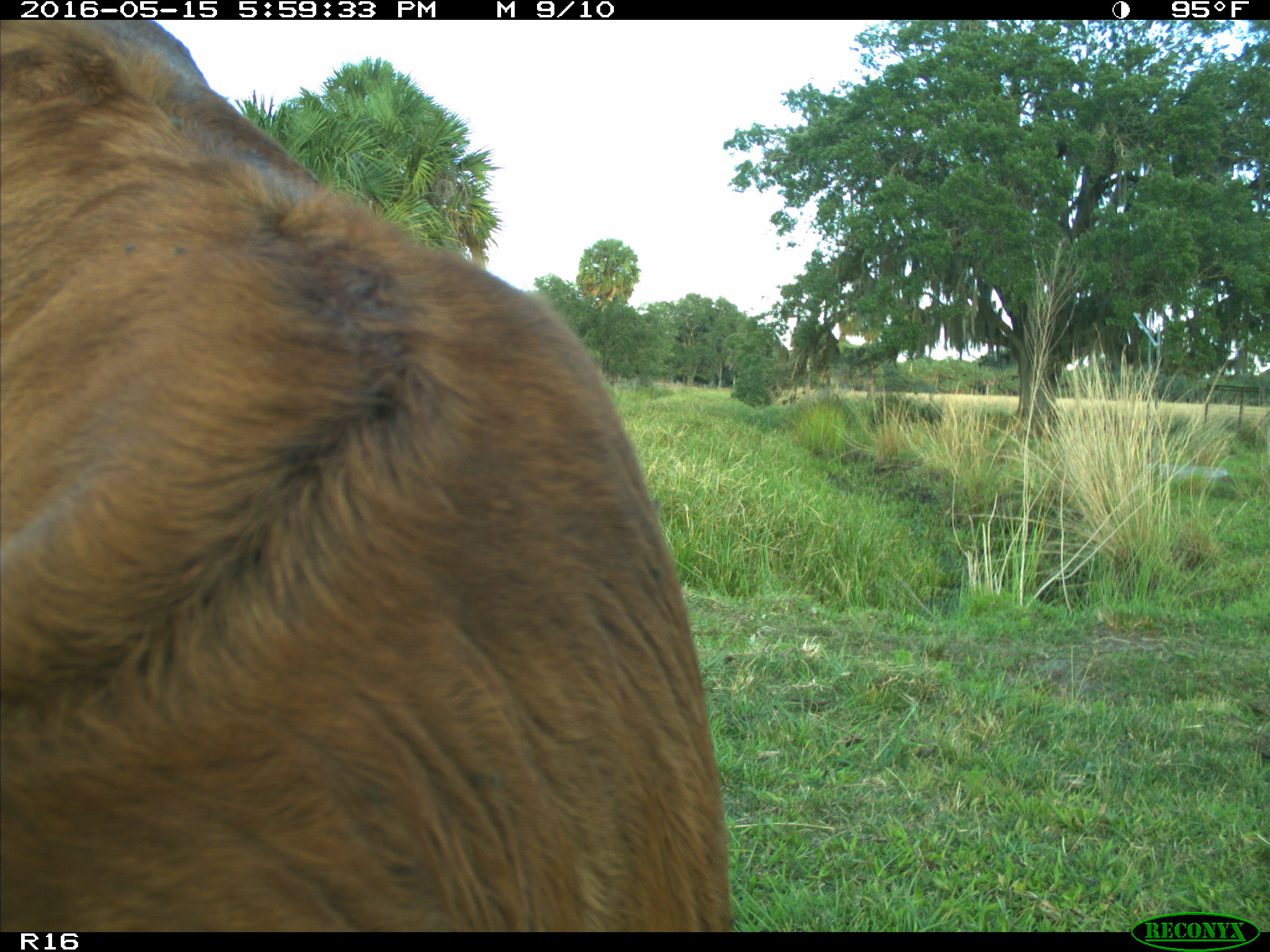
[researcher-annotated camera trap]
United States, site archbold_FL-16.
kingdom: Animalia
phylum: Chordata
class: Mammalia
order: Artiodactyla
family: Bovidae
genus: Bos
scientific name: Bos taurus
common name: domestic cow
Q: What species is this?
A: Bos taurus (domestic cow).